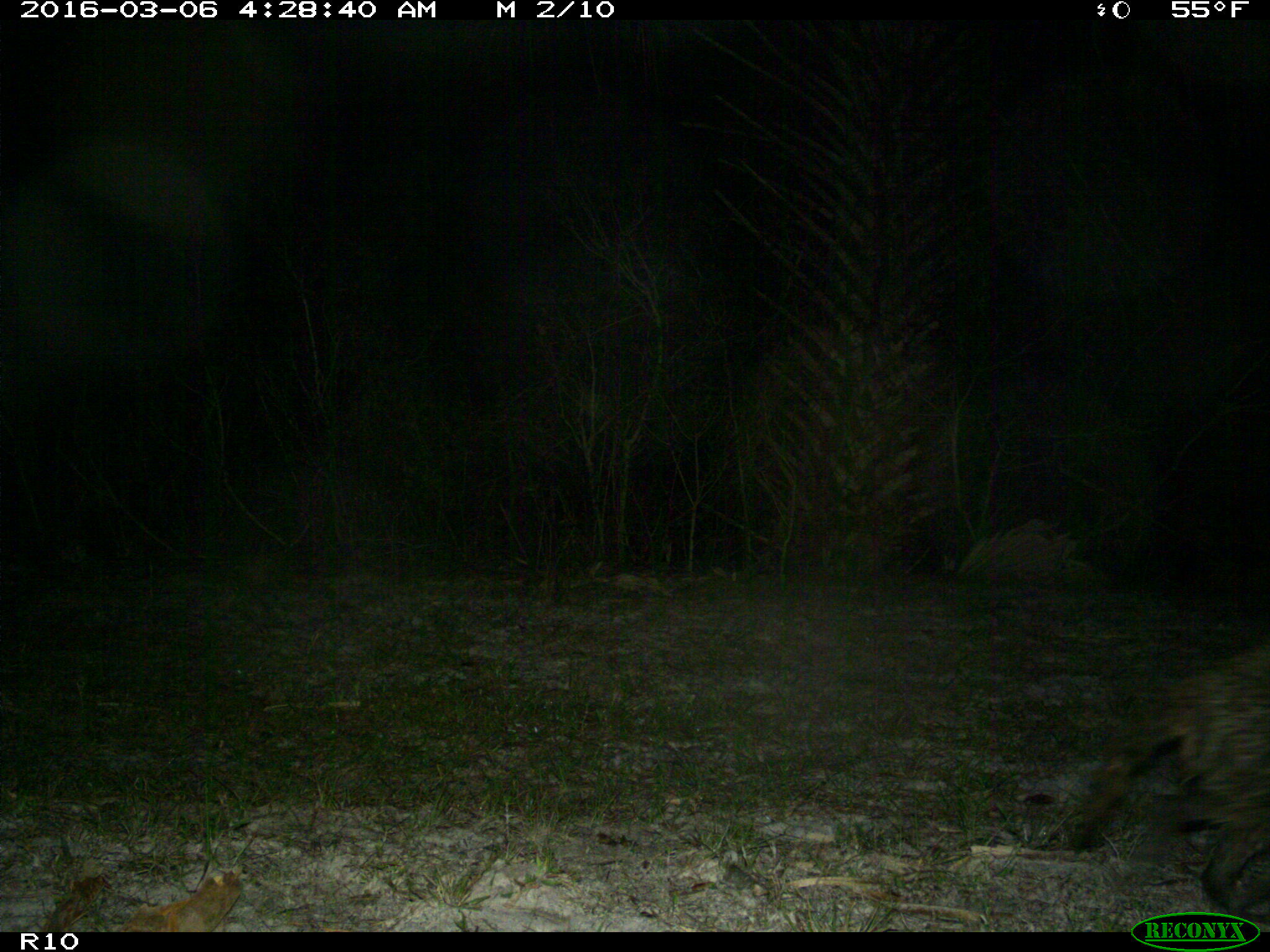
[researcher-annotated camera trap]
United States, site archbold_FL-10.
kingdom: Animalia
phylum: Chordata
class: Mammalia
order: Carnivora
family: Procyonidae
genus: Procyon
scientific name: Procyon lotor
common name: common raccoon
Procyon lotor (common raccoon).